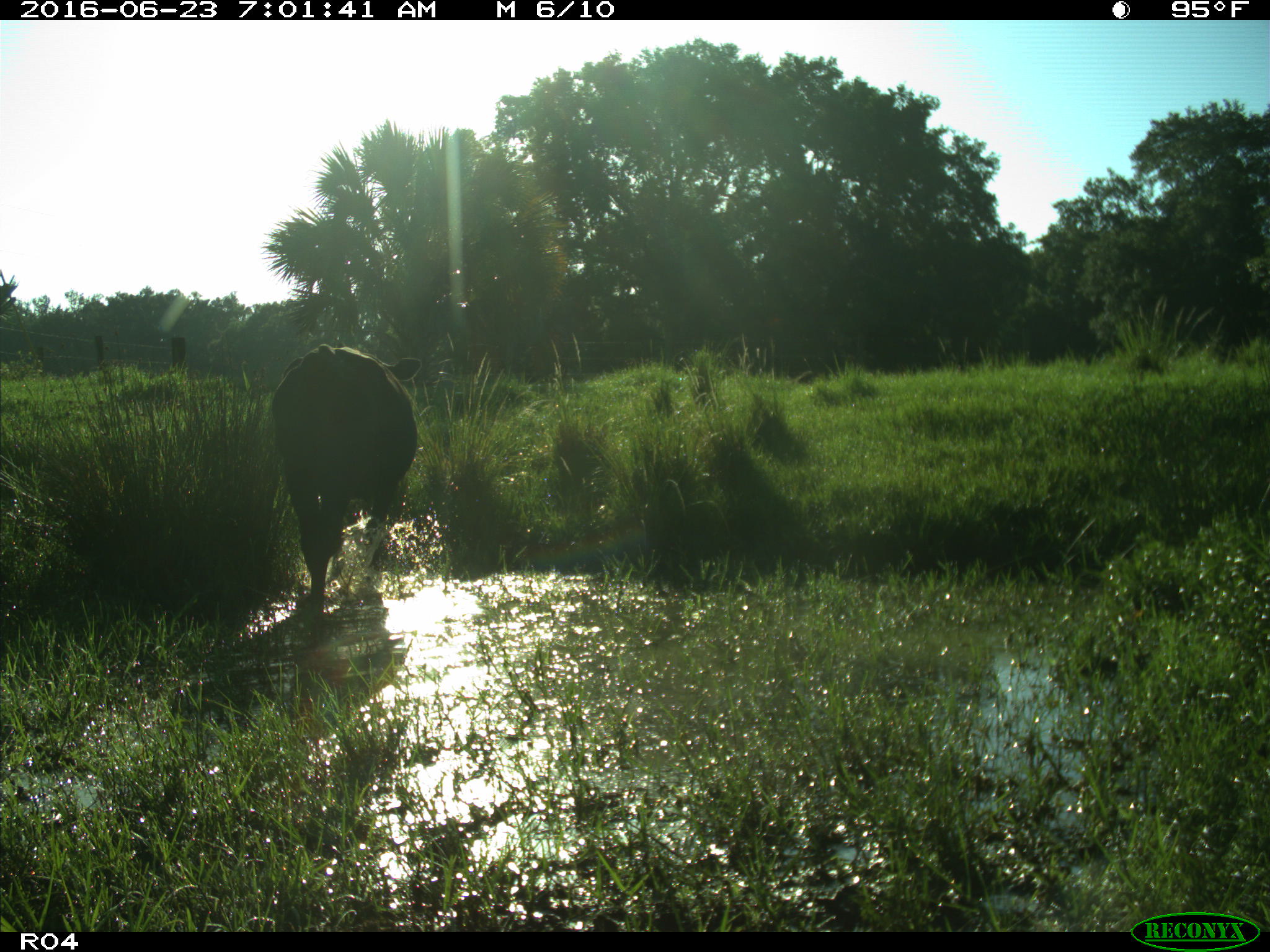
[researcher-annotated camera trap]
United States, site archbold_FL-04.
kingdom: Animalia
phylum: Chordata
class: Mammalia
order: Artiodactyla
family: Bovidae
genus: Bos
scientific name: Bos taurus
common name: domestic cow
Bos taurus (domestic cow).